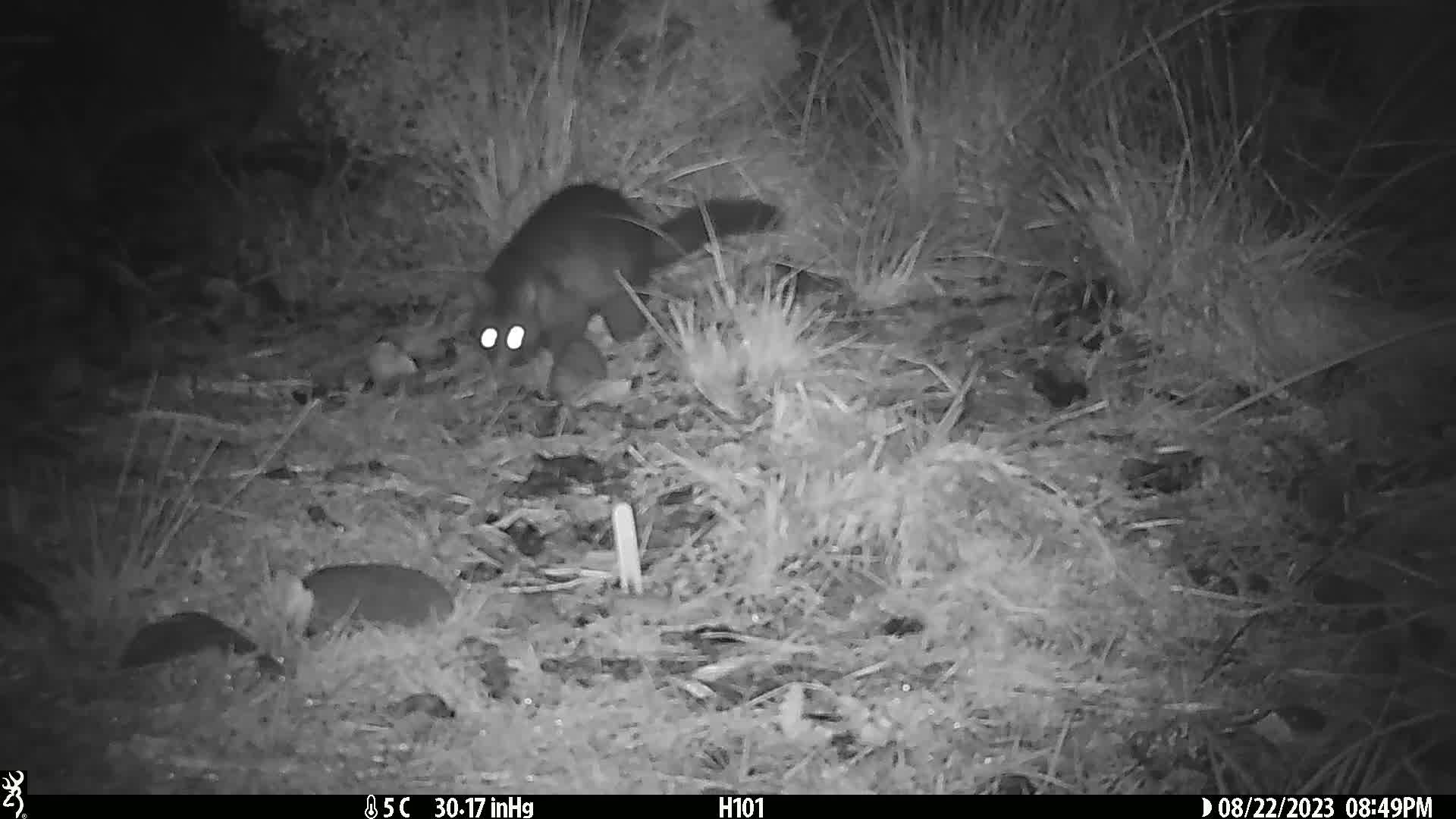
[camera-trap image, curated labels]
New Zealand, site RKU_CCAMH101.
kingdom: Animalia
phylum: Chordata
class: Mammalia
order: Diprotodontia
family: Phalangeridae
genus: Trichosurus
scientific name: Trichosurus vulpecula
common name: common brushtail possum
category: possum